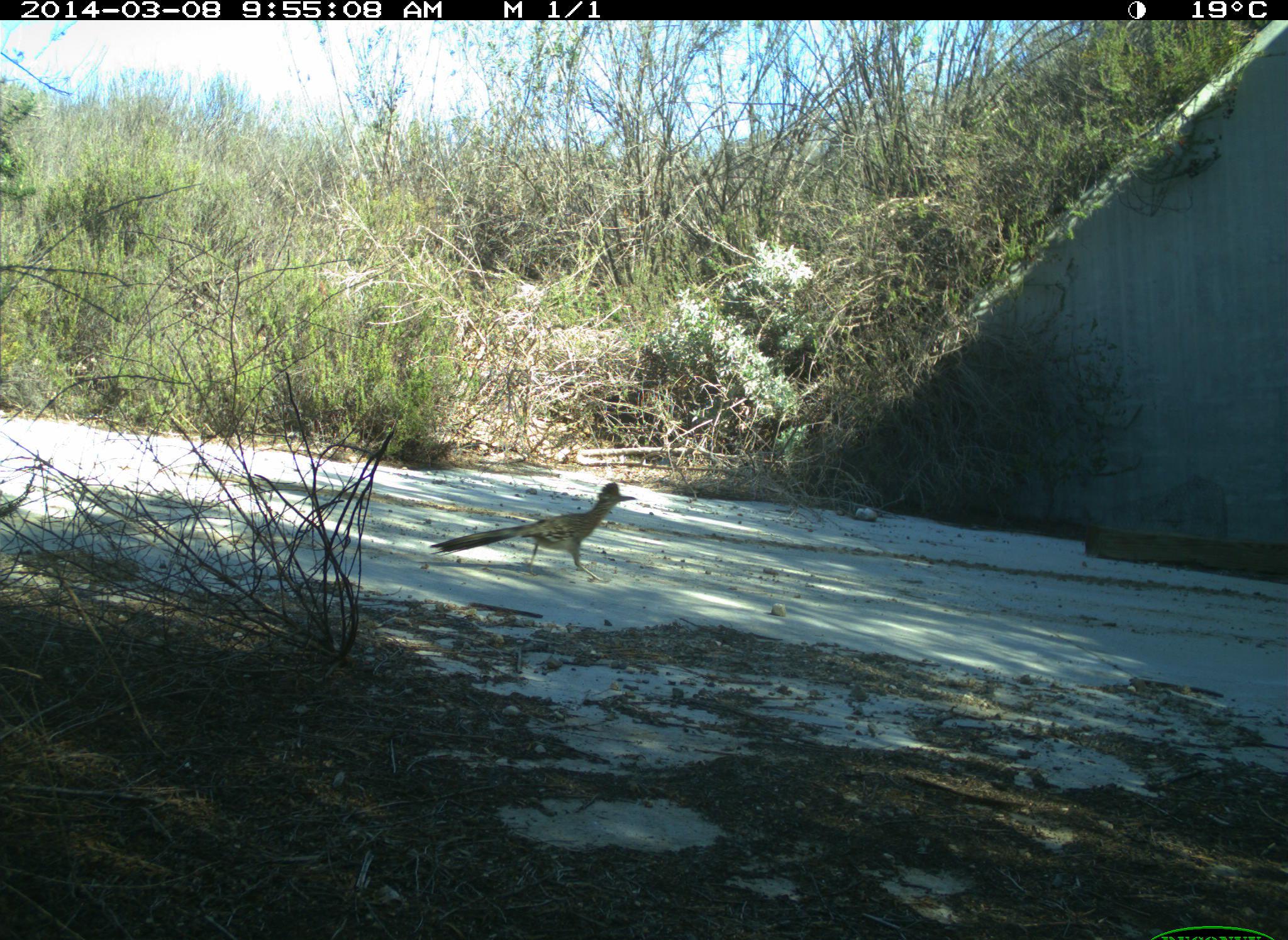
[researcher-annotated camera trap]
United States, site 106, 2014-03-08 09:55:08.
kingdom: Animalia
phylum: Chordata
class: Aves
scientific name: Aves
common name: bird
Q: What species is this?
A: Bird (Aves).